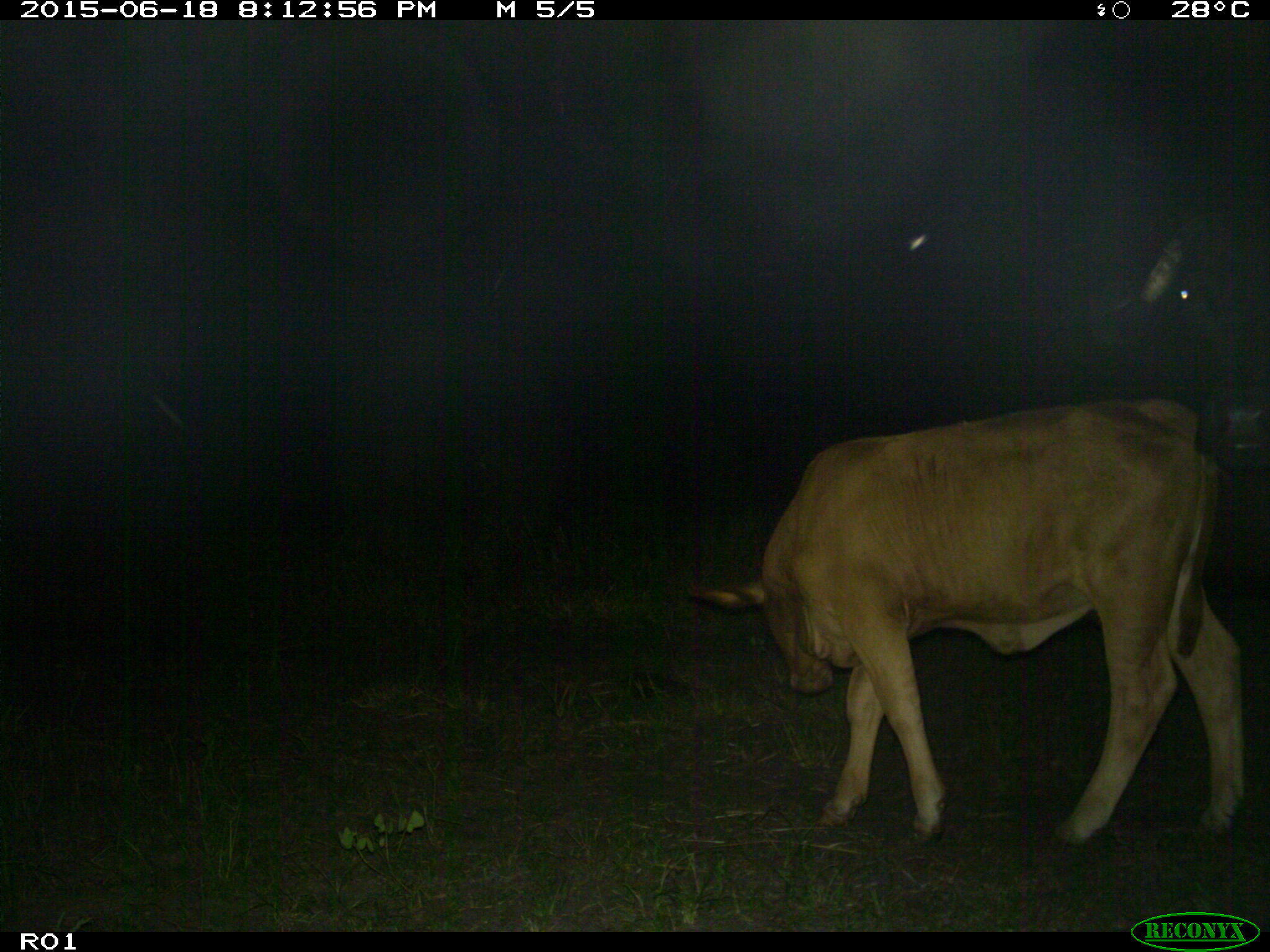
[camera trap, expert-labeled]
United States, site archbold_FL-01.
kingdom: Animalia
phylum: Chordata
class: Mammalia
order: Artiodactyla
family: Bovidae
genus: Bos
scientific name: Bos taurus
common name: domestic cow